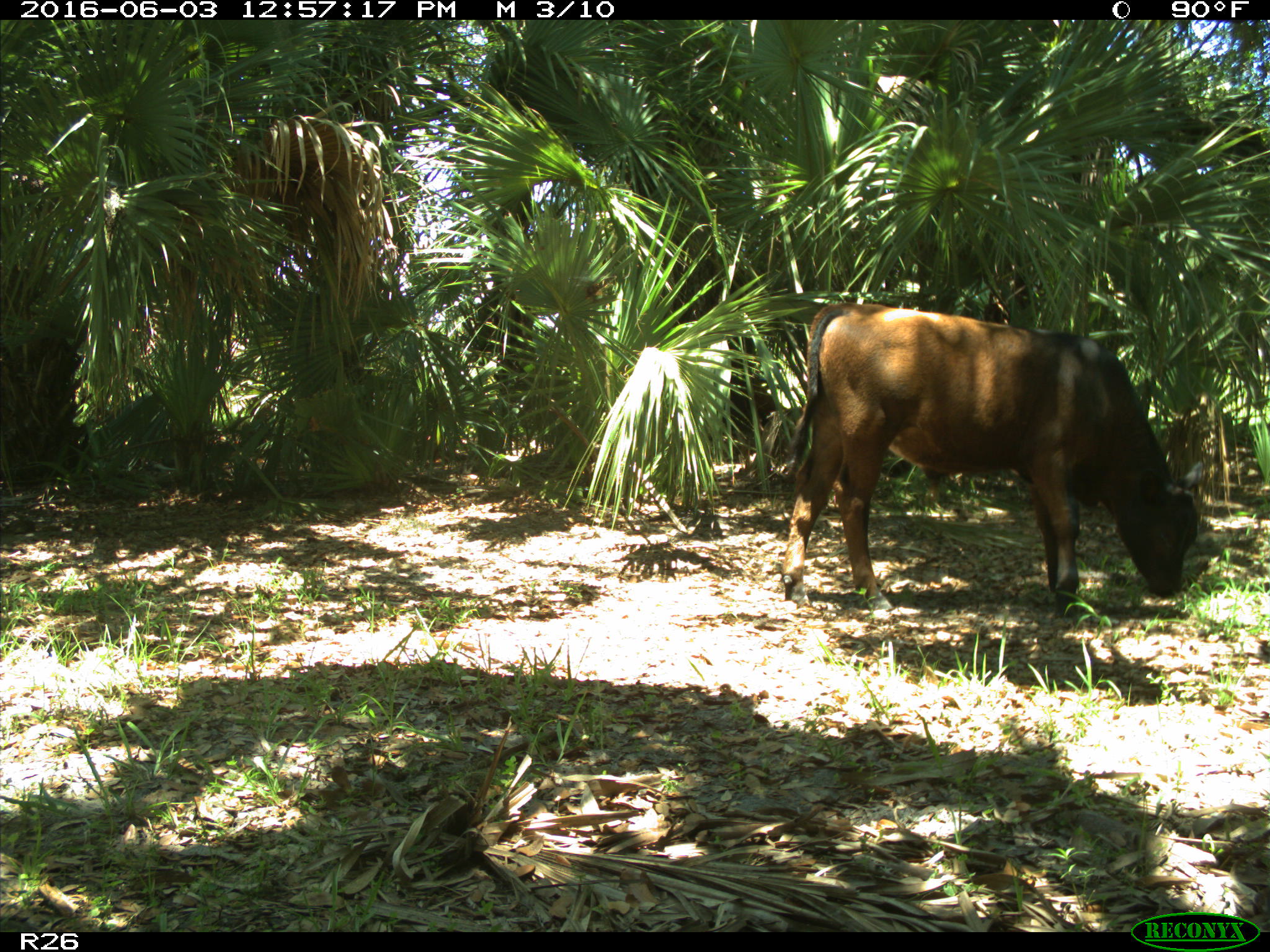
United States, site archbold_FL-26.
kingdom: Animalia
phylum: Chordata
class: Mammalia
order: Artiodactyla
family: Bovidae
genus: Bos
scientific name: Bos taurus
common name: domestic cow